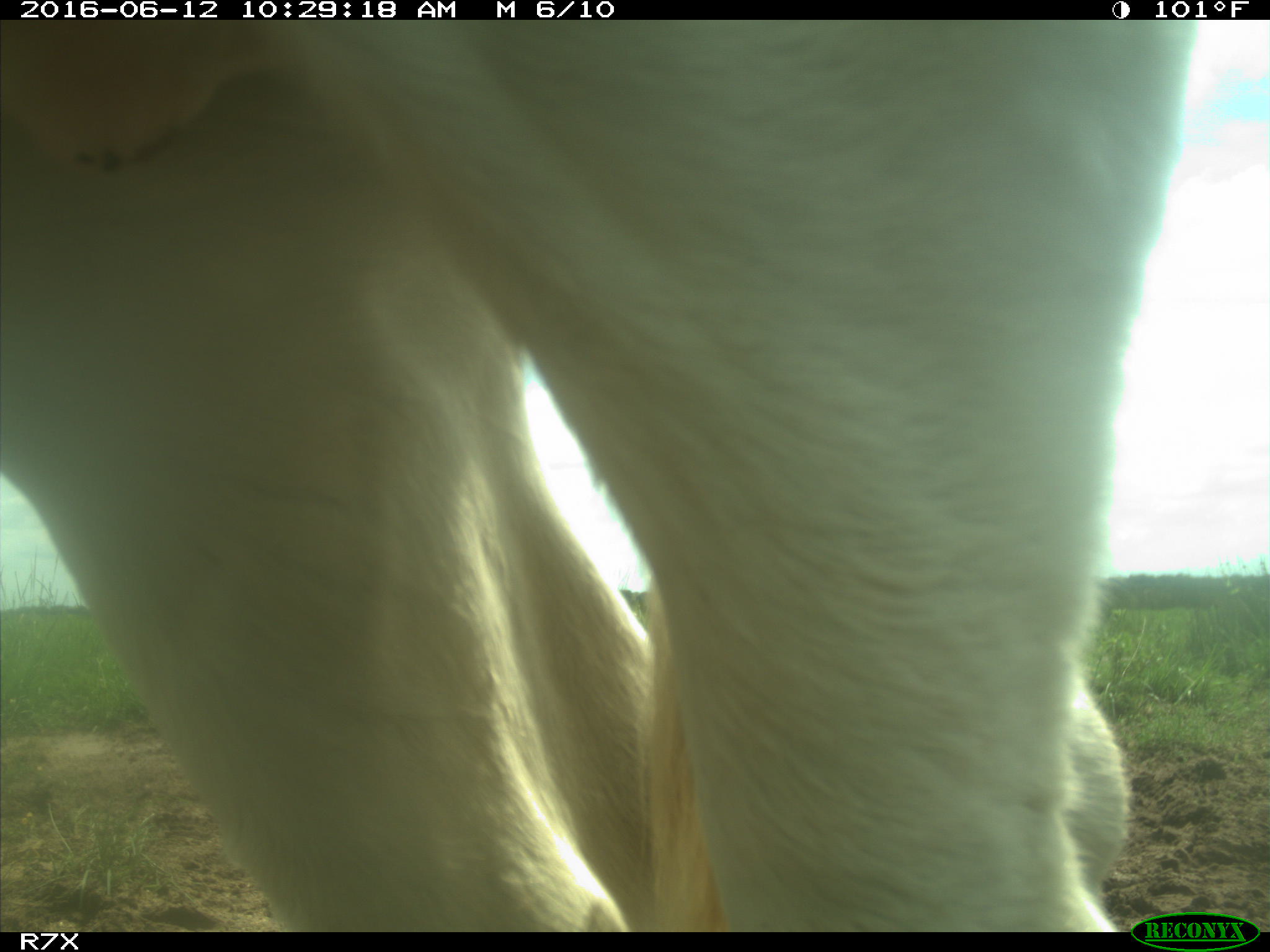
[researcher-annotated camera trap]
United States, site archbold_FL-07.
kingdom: Animalia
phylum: Chordata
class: Mammalia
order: Artiodactyla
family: Bovidae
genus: Bos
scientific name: Bos taurus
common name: domestic cow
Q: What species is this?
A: Bos taurus (domestic cow).